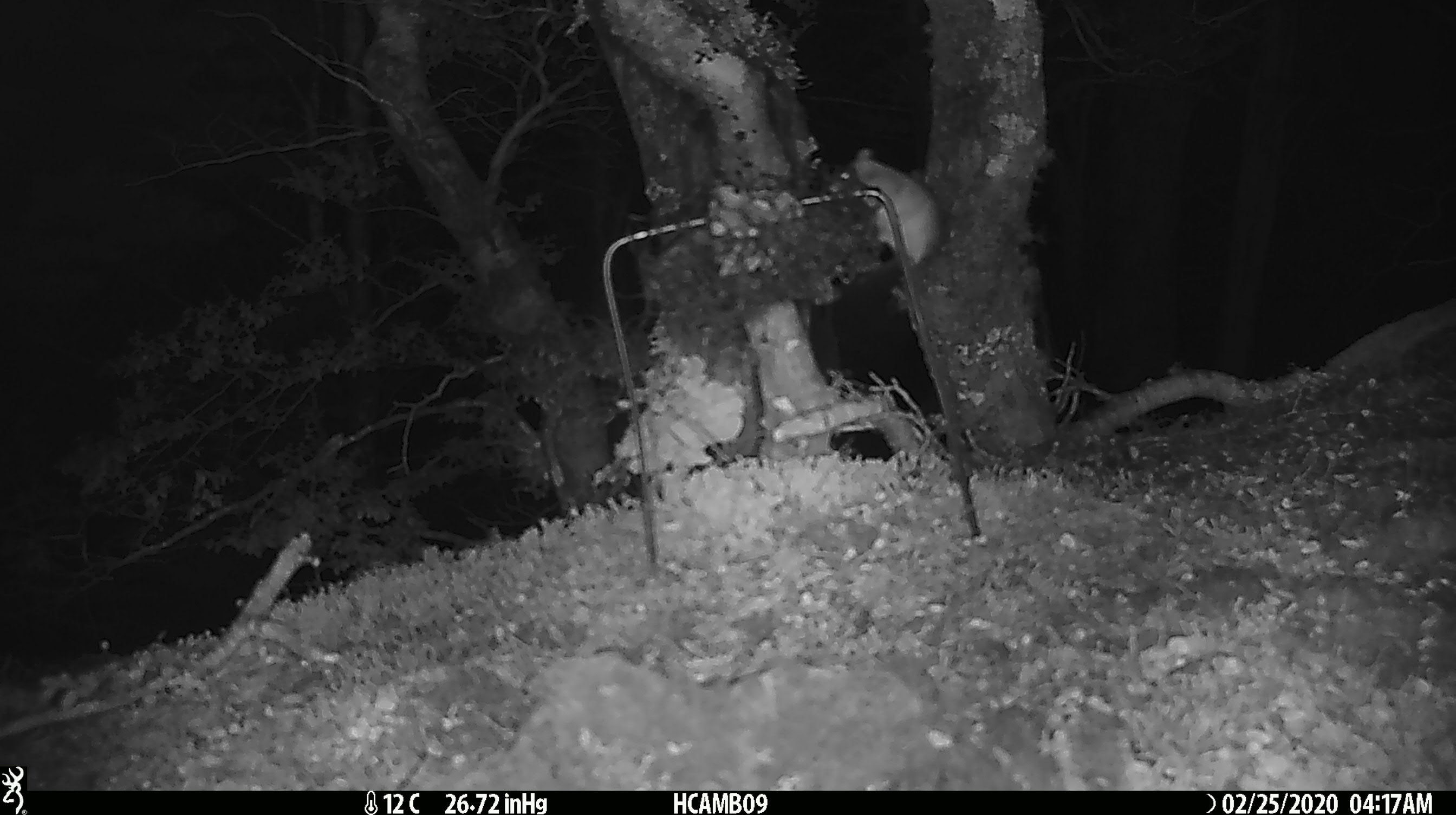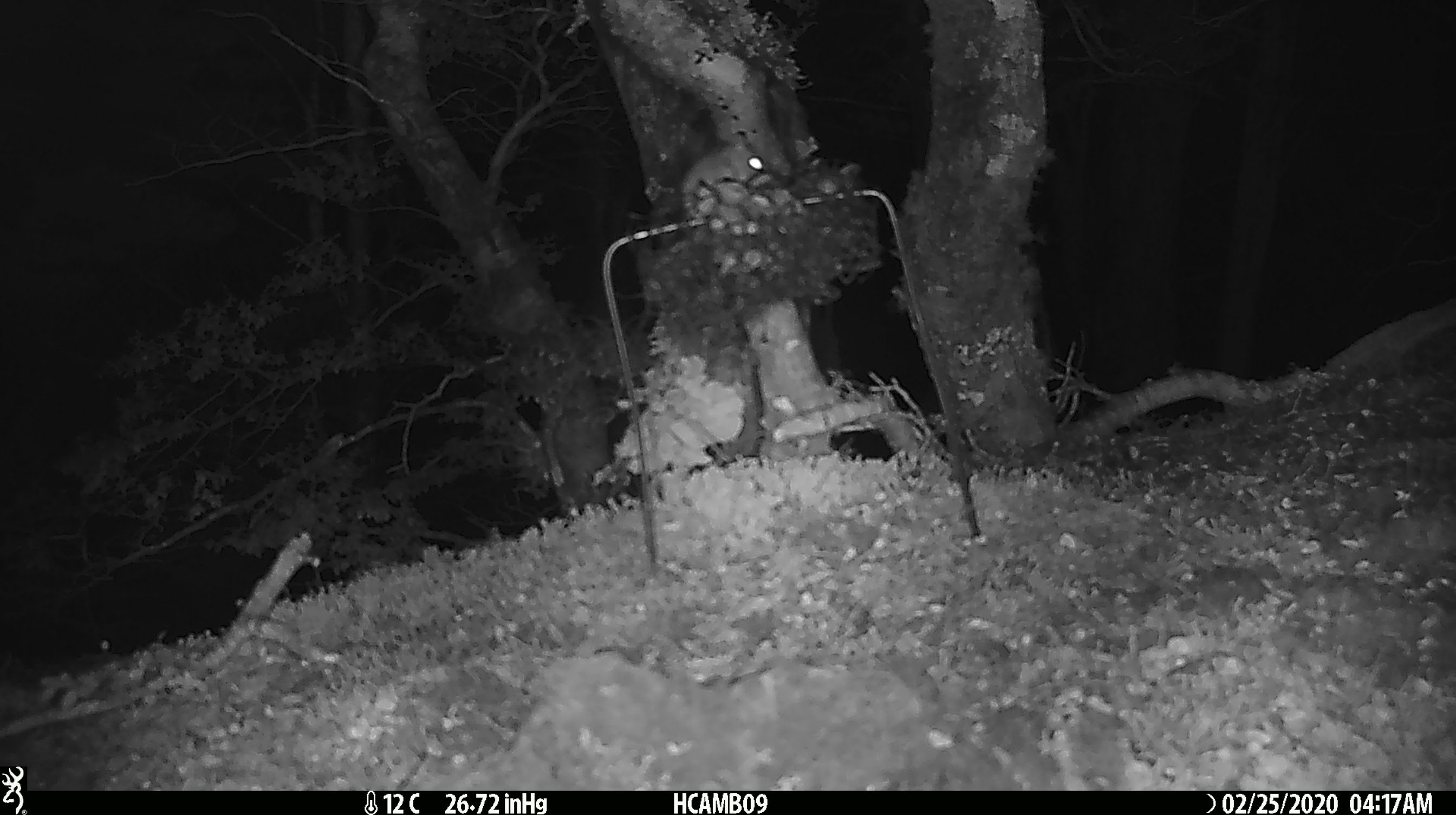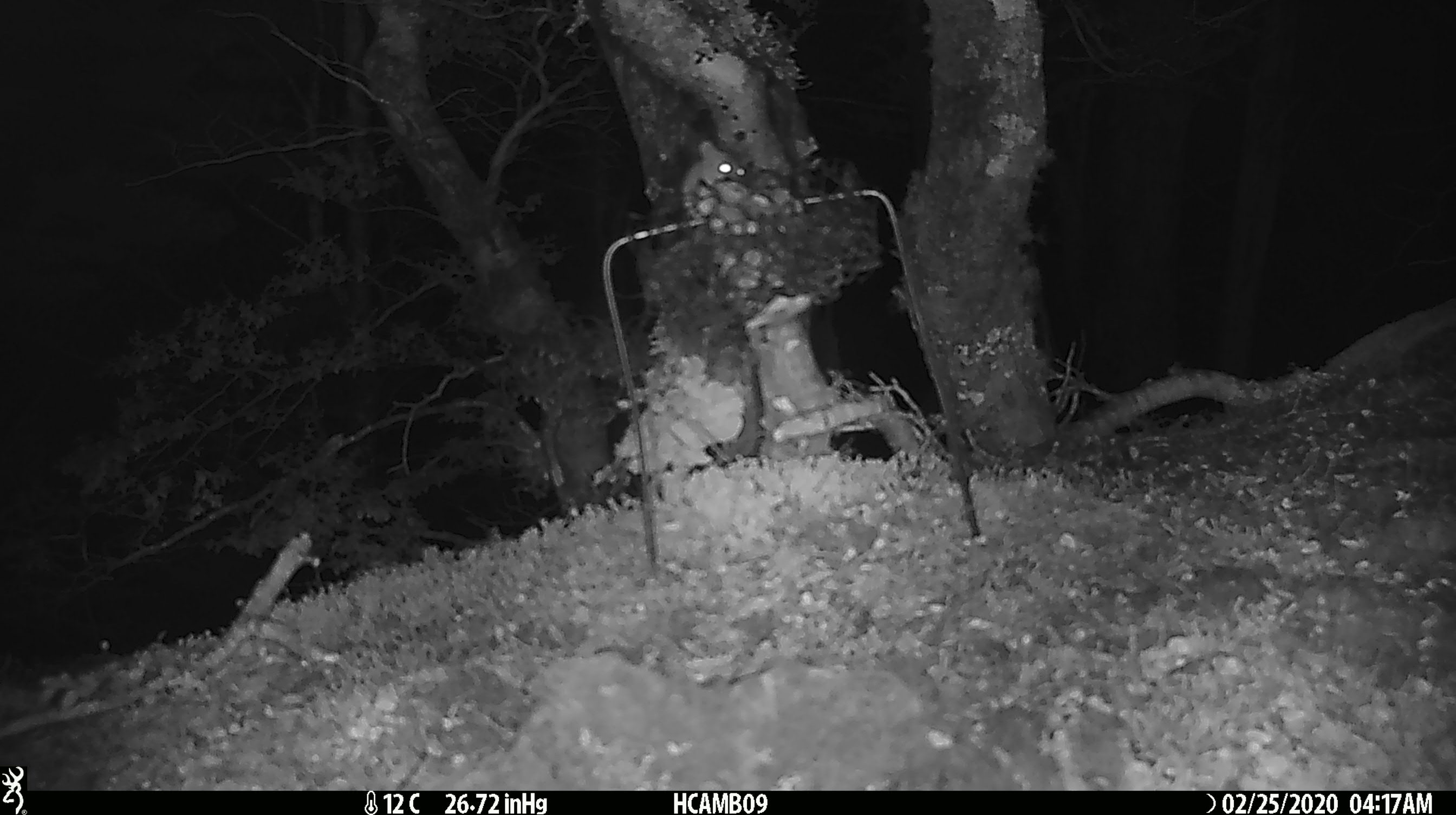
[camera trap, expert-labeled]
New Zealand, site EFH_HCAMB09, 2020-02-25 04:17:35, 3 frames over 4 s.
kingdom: Animalia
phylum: Chordata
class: Mammalia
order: Rodentia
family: Muridae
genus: Mus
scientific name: Mus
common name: mouse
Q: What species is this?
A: Mouse (Mus).